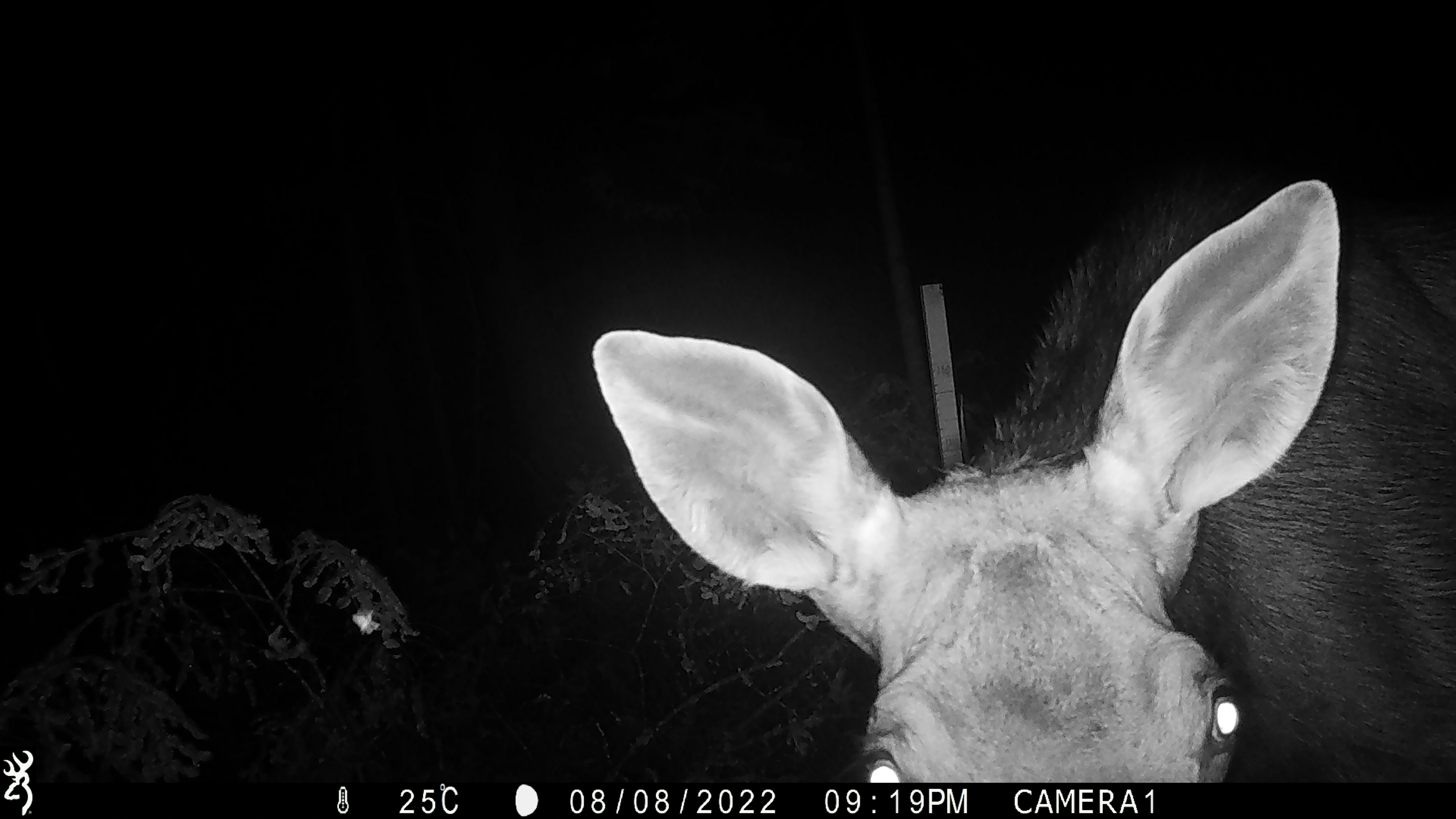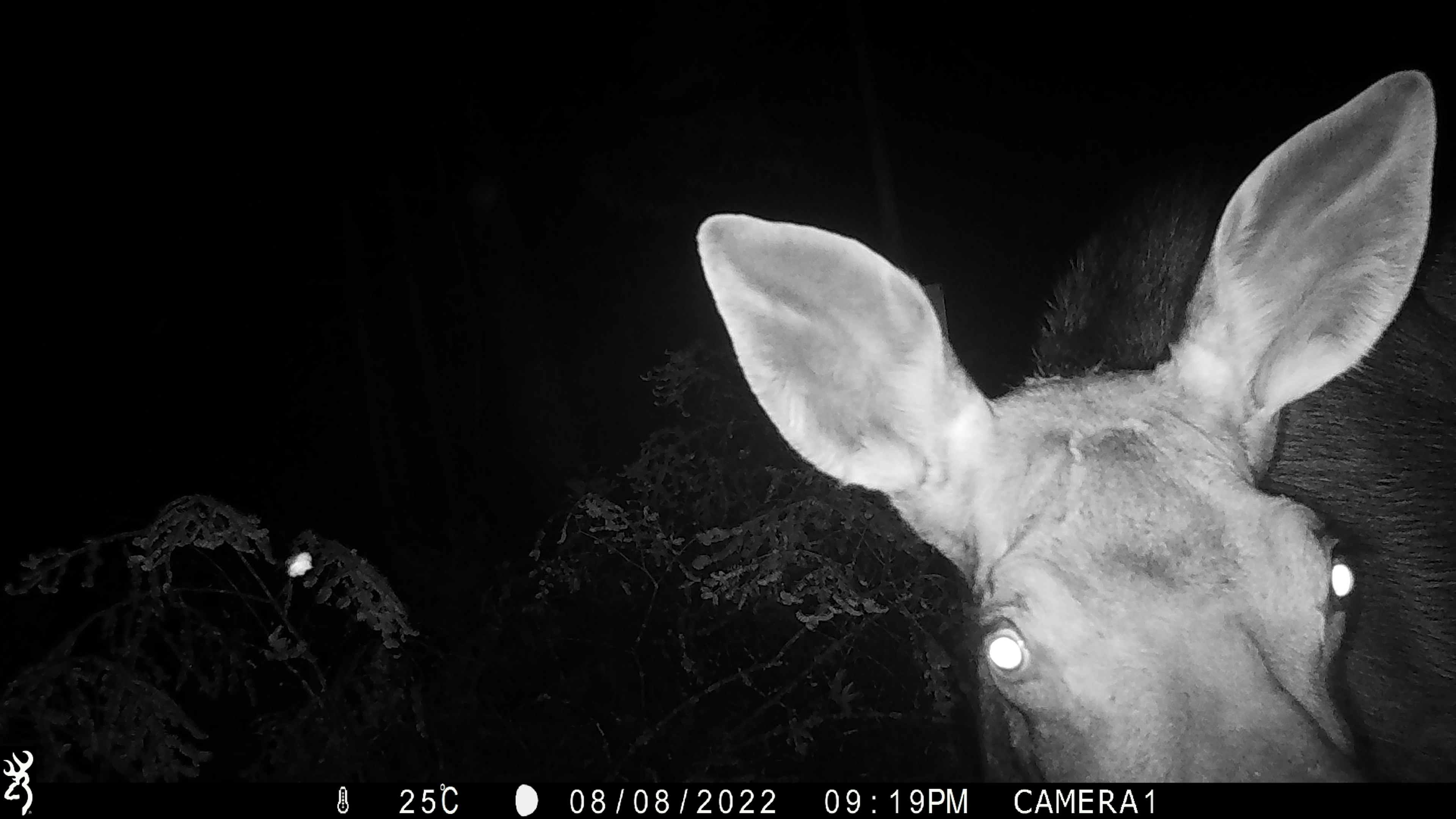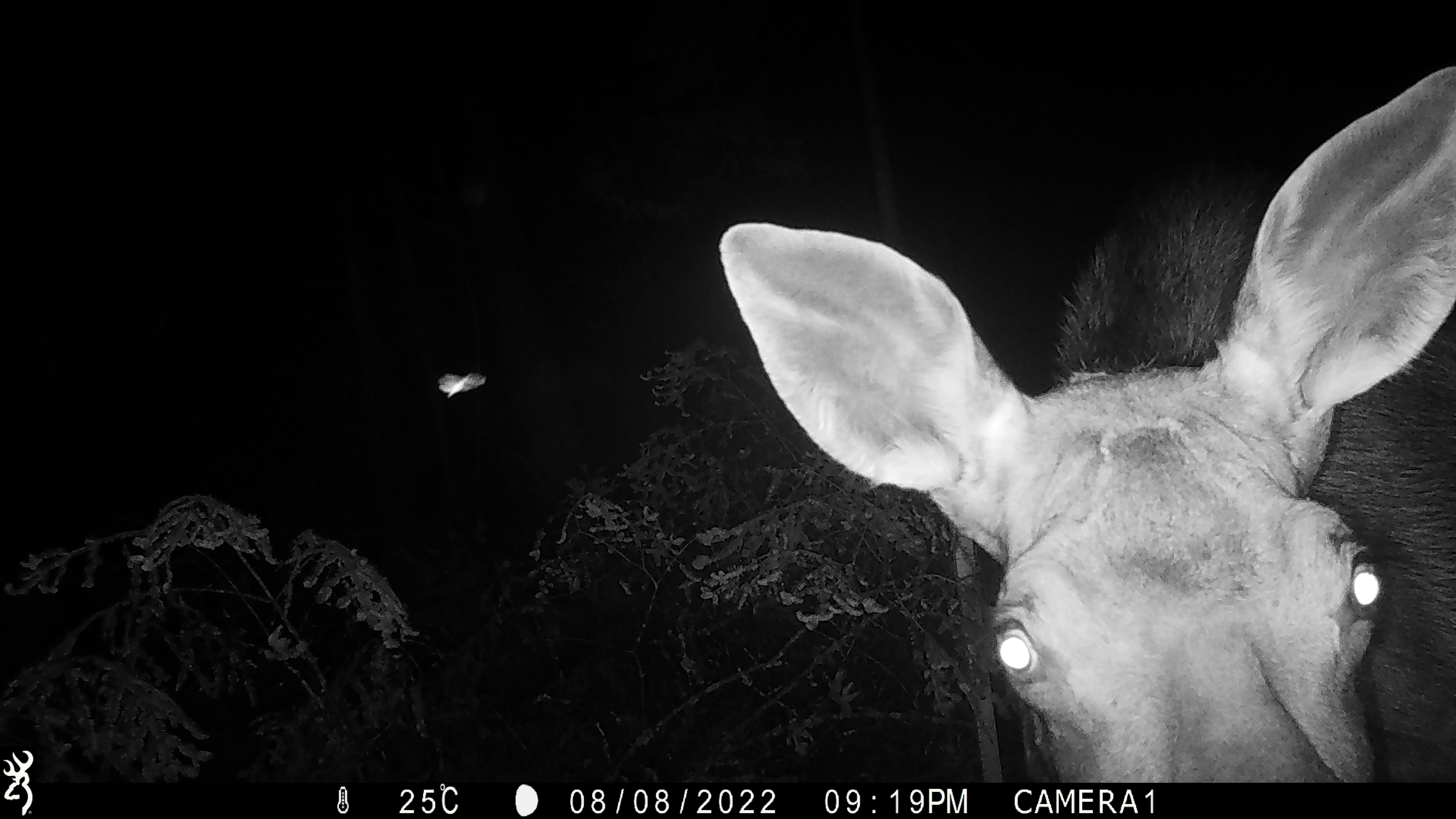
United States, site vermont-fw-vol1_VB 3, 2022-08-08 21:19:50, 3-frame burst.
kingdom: Animalia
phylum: Chordata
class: Mammalia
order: Artiodactyla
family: Cervidae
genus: Alces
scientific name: Alces alces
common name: moose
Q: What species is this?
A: Moose (Alces alces).